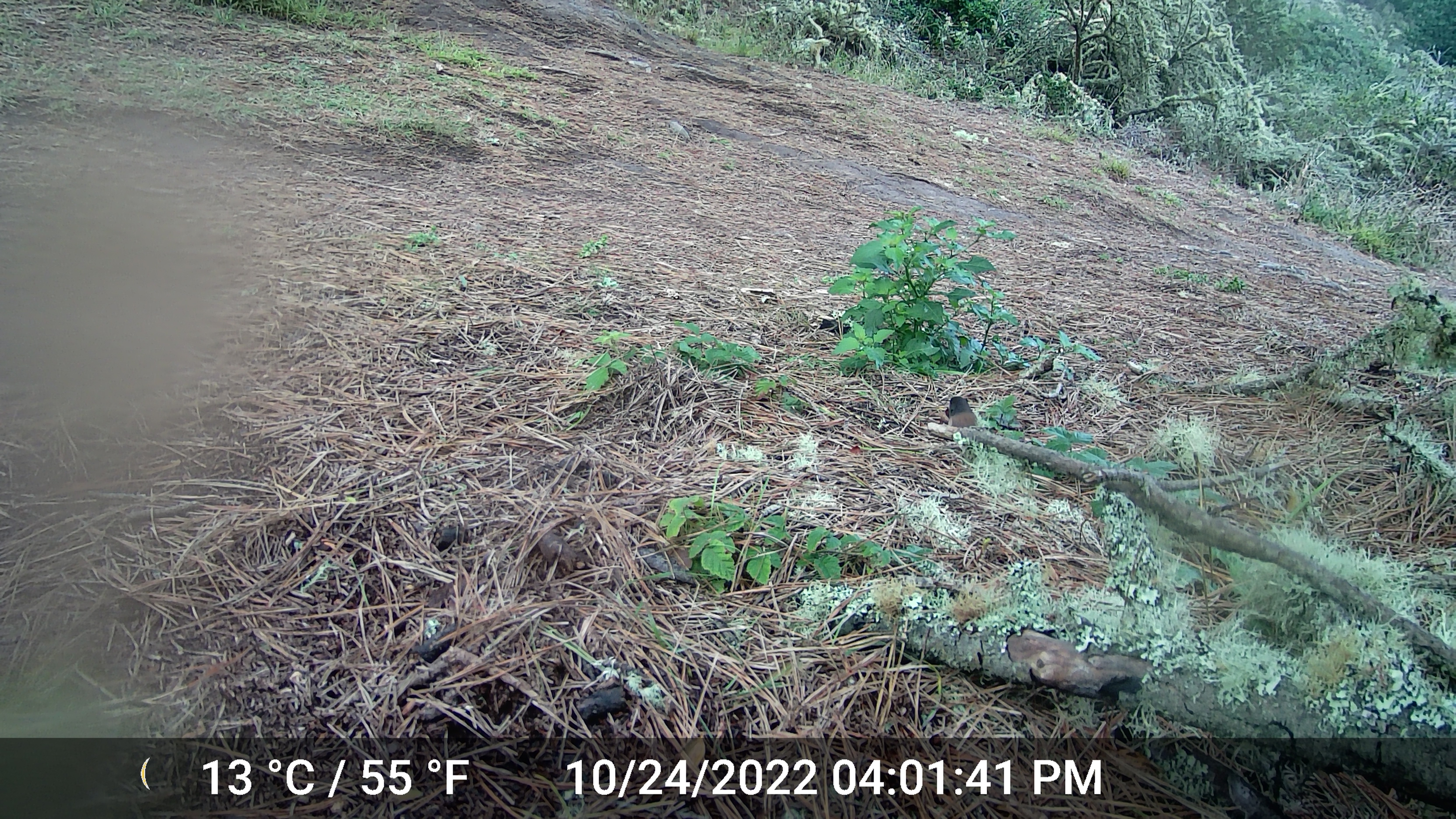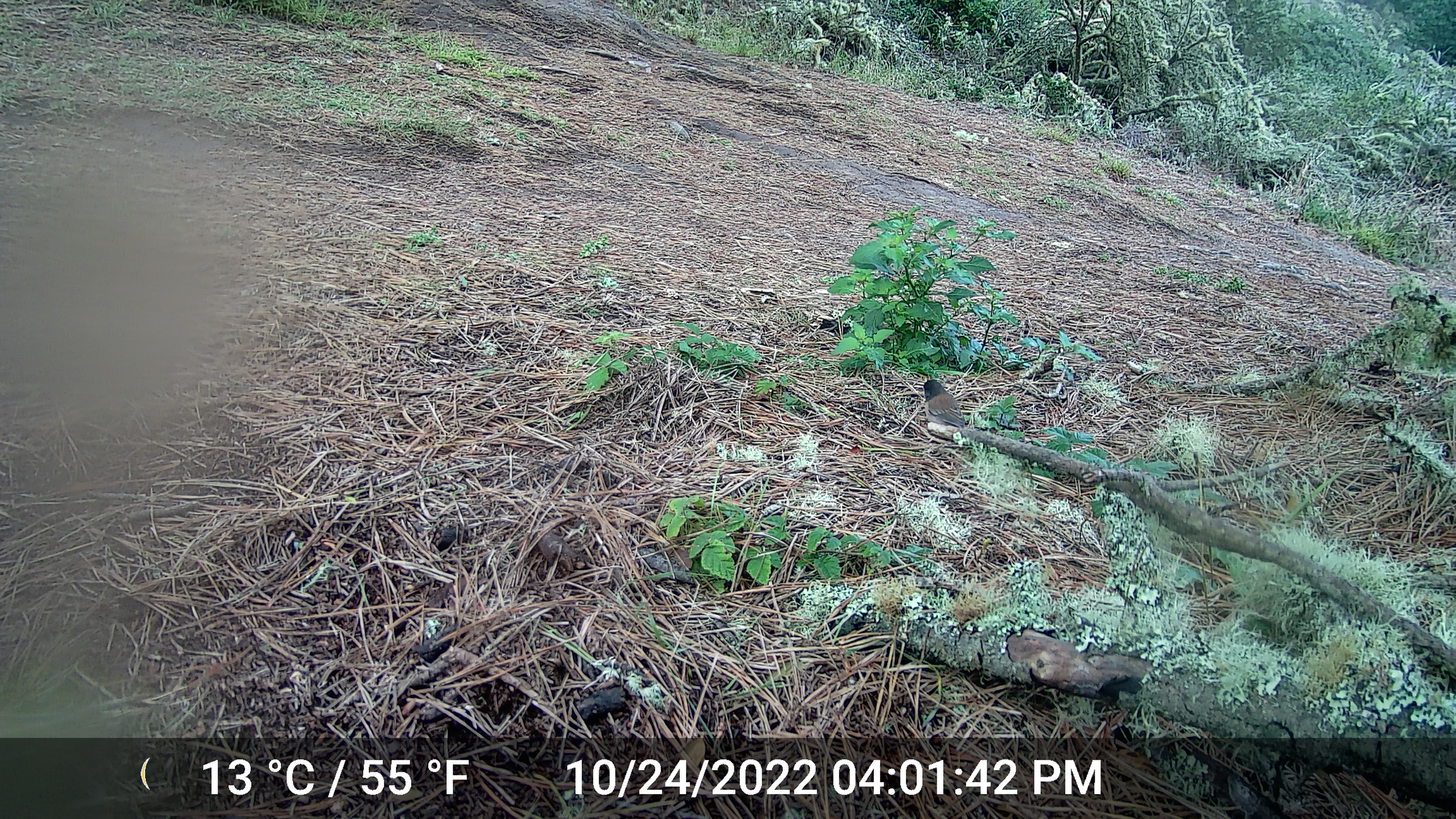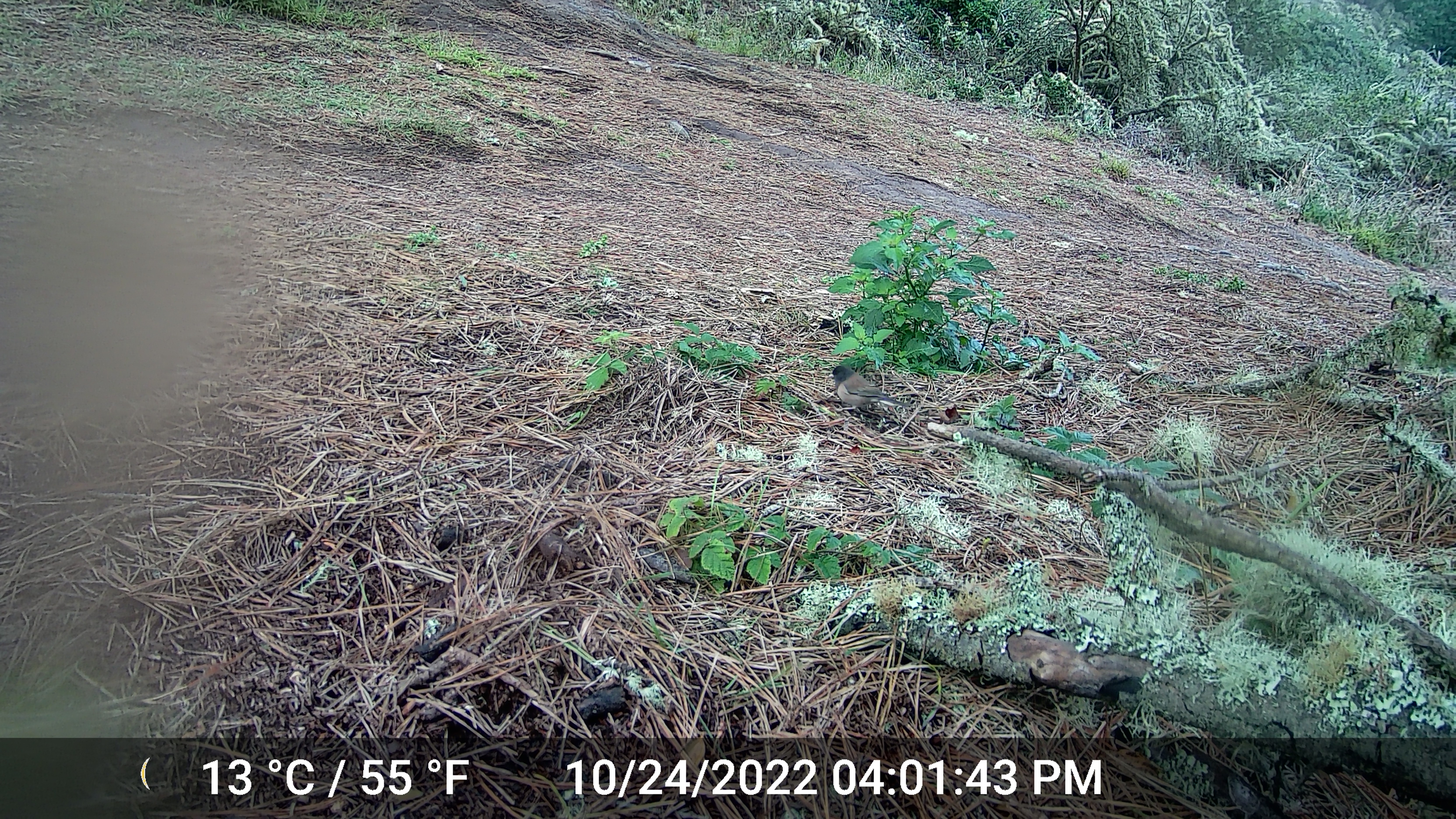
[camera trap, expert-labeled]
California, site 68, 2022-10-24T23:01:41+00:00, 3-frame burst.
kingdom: Animalia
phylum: Chordata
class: Aves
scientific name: Aves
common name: bird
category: unknown bird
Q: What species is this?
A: Unknown bird (bird) (Aves).